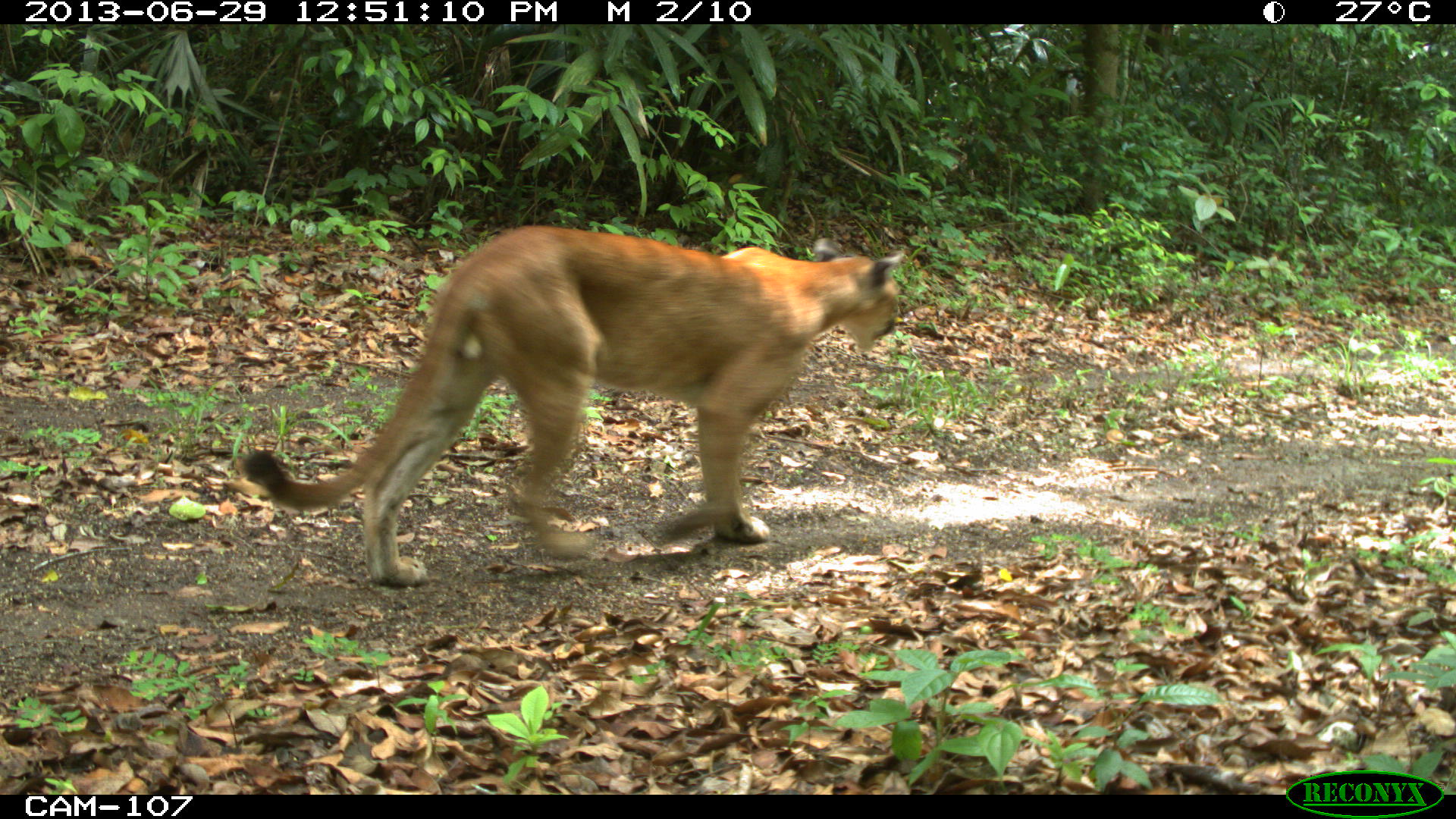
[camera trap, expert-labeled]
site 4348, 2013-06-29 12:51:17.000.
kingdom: Animalia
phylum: Chordata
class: Mammalia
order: Carnivora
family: Felidae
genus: Puma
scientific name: Puma concolor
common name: mountain lion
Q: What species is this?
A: Puma concolor (mountain lion).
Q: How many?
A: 1.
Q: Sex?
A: Male.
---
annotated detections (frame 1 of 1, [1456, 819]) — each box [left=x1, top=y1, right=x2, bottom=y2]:
puma concolor: [left=239, top=224, right=905, bottom=587]